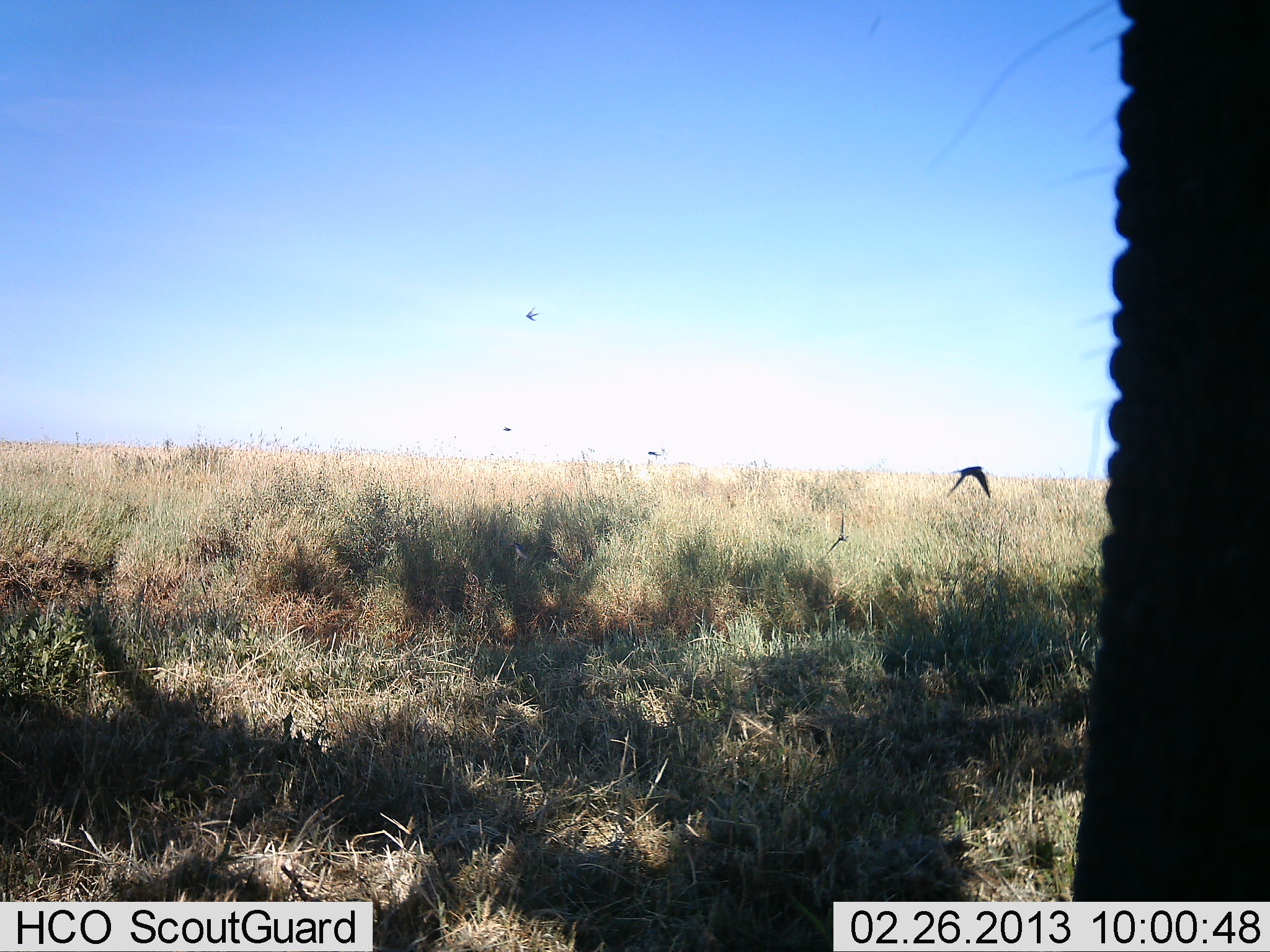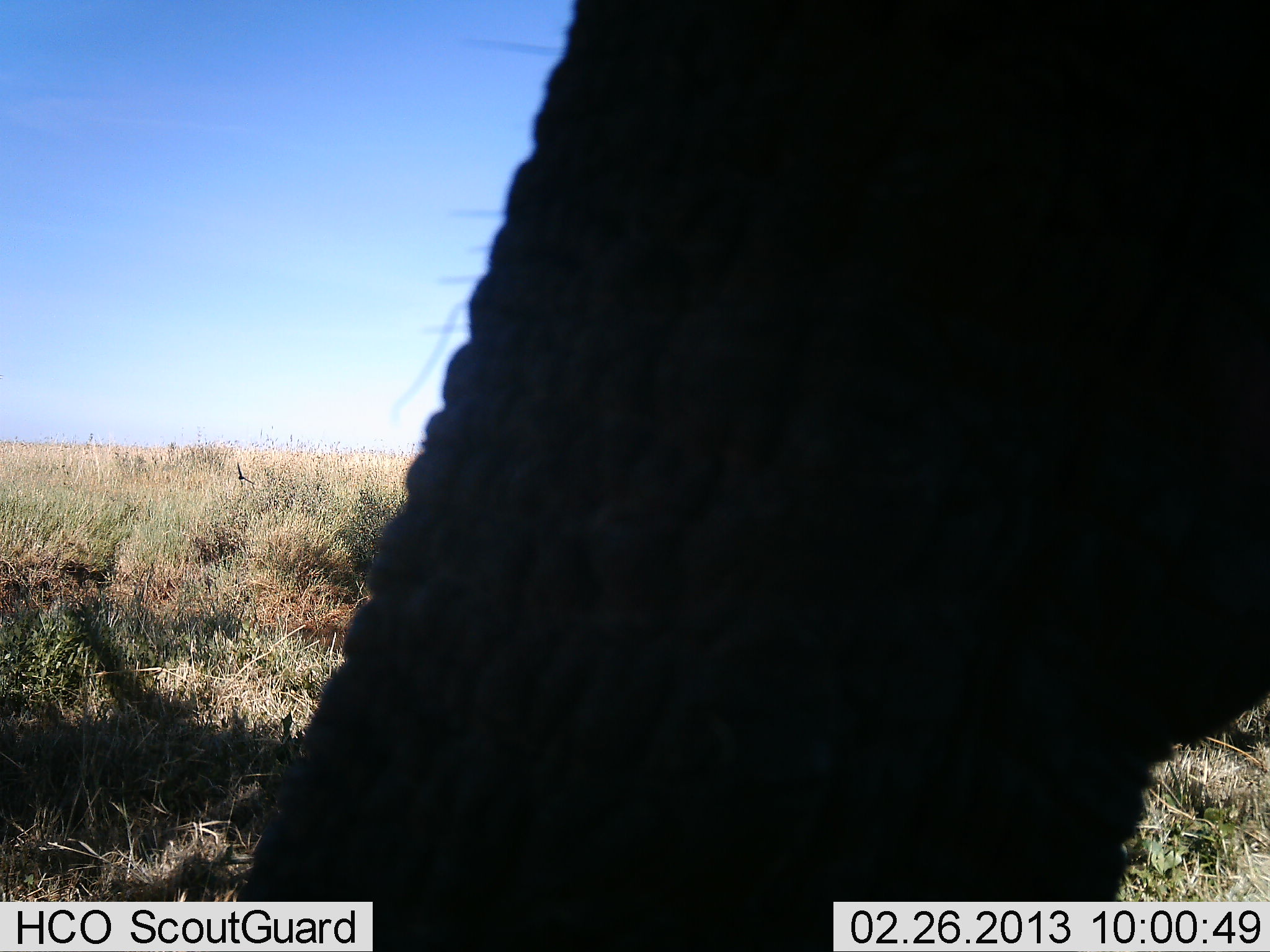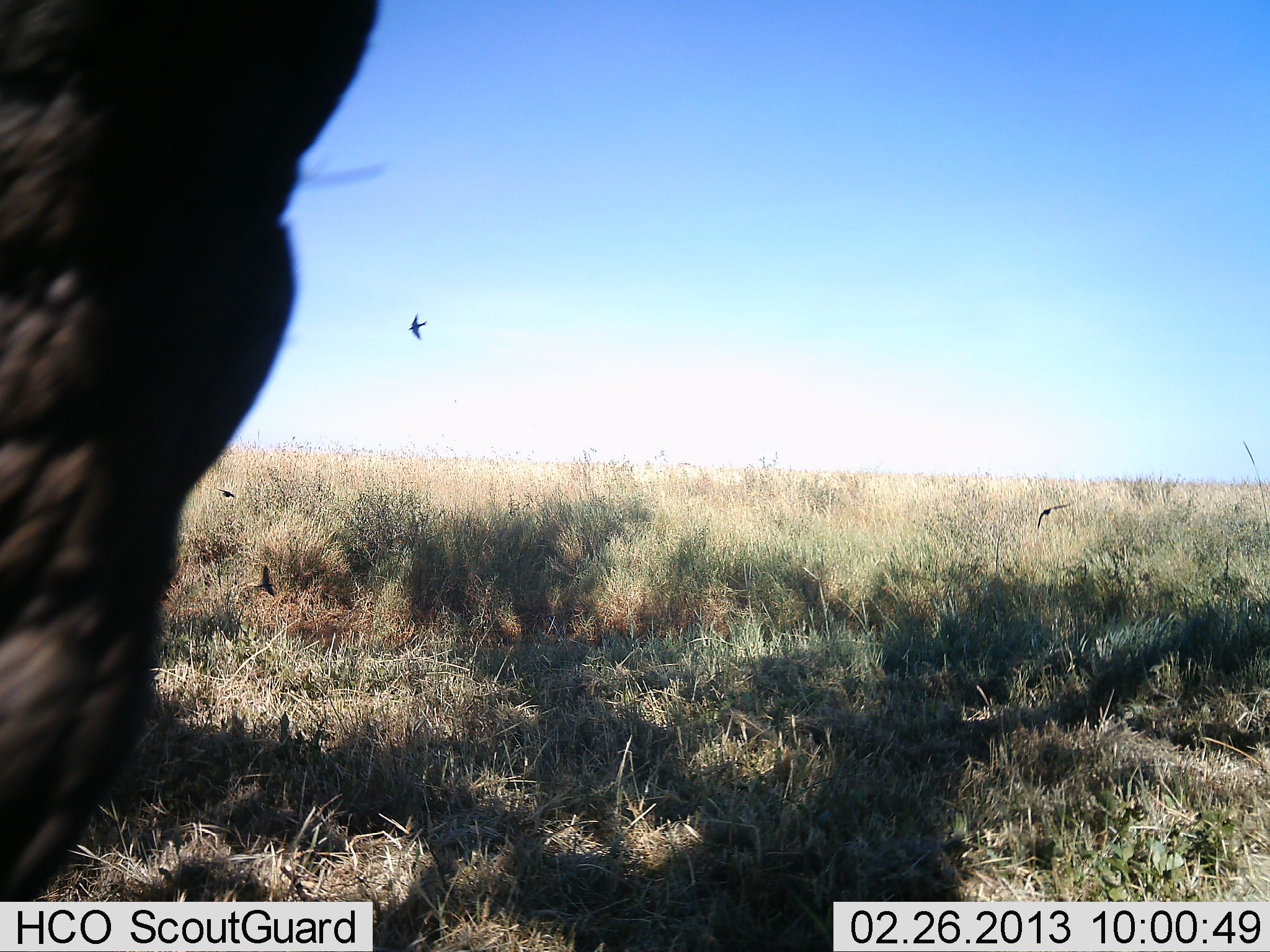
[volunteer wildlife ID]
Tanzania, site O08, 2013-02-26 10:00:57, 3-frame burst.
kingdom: Animalia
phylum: Chordata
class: Mammalia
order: Proboscidea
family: Elephantidae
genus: Loxodonta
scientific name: Loxodonta africana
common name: african bush elephant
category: elephant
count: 1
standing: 81%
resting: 0%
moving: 19%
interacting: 0%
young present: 0%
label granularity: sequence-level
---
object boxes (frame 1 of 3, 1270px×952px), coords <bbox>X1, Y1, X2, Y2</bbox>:
animal: <bbox>1072, 0, 1270, 952</bbox>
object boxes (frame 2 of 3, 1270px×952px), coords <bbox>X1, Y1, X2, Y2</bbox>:
animal: <bbox>234, 1, 1270, 952</bbox>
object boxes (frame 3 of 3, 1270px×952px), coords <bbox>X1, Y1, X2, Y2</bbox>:
animal: <bbox>0, 0, 379, 951</bbox>